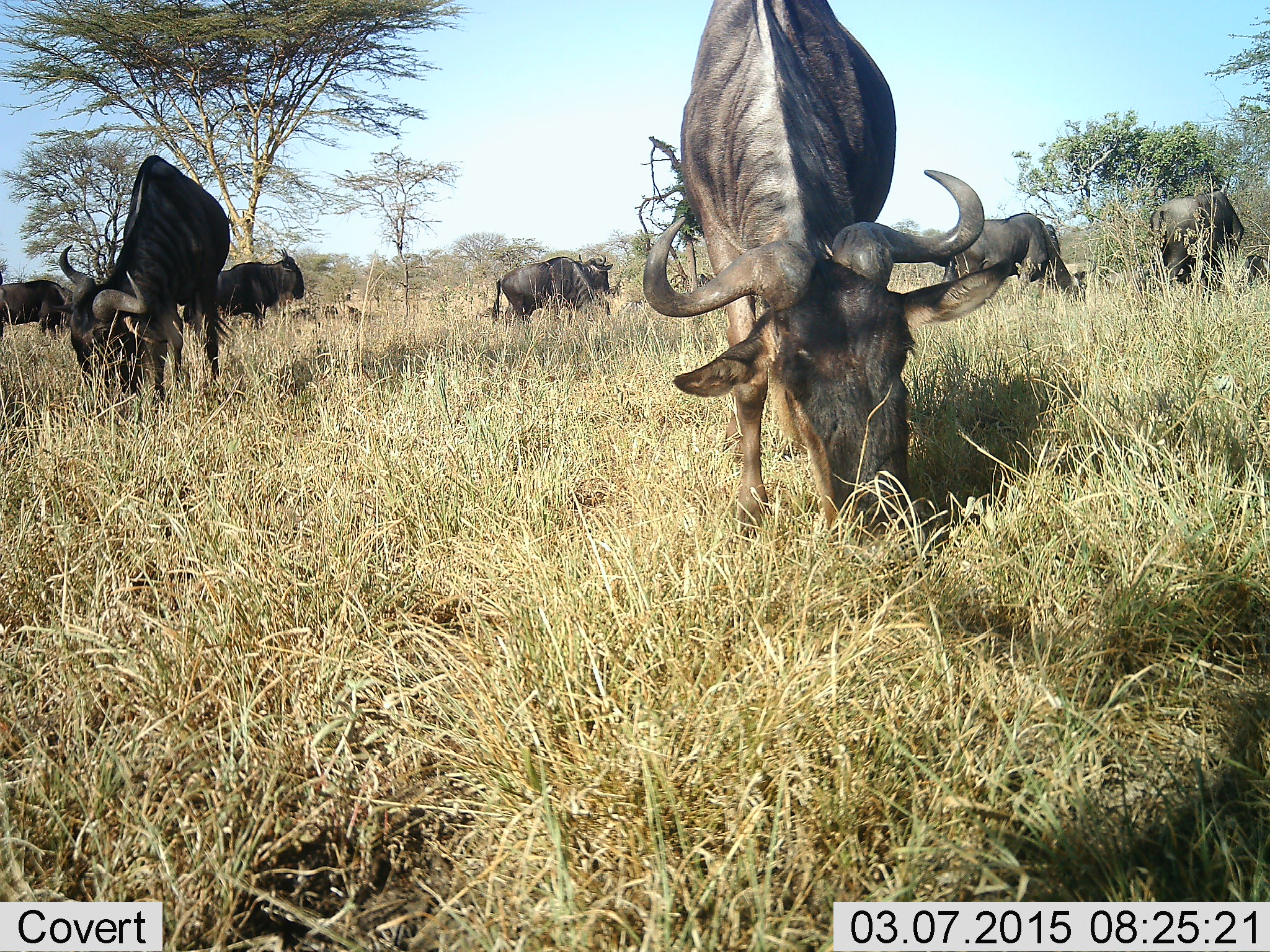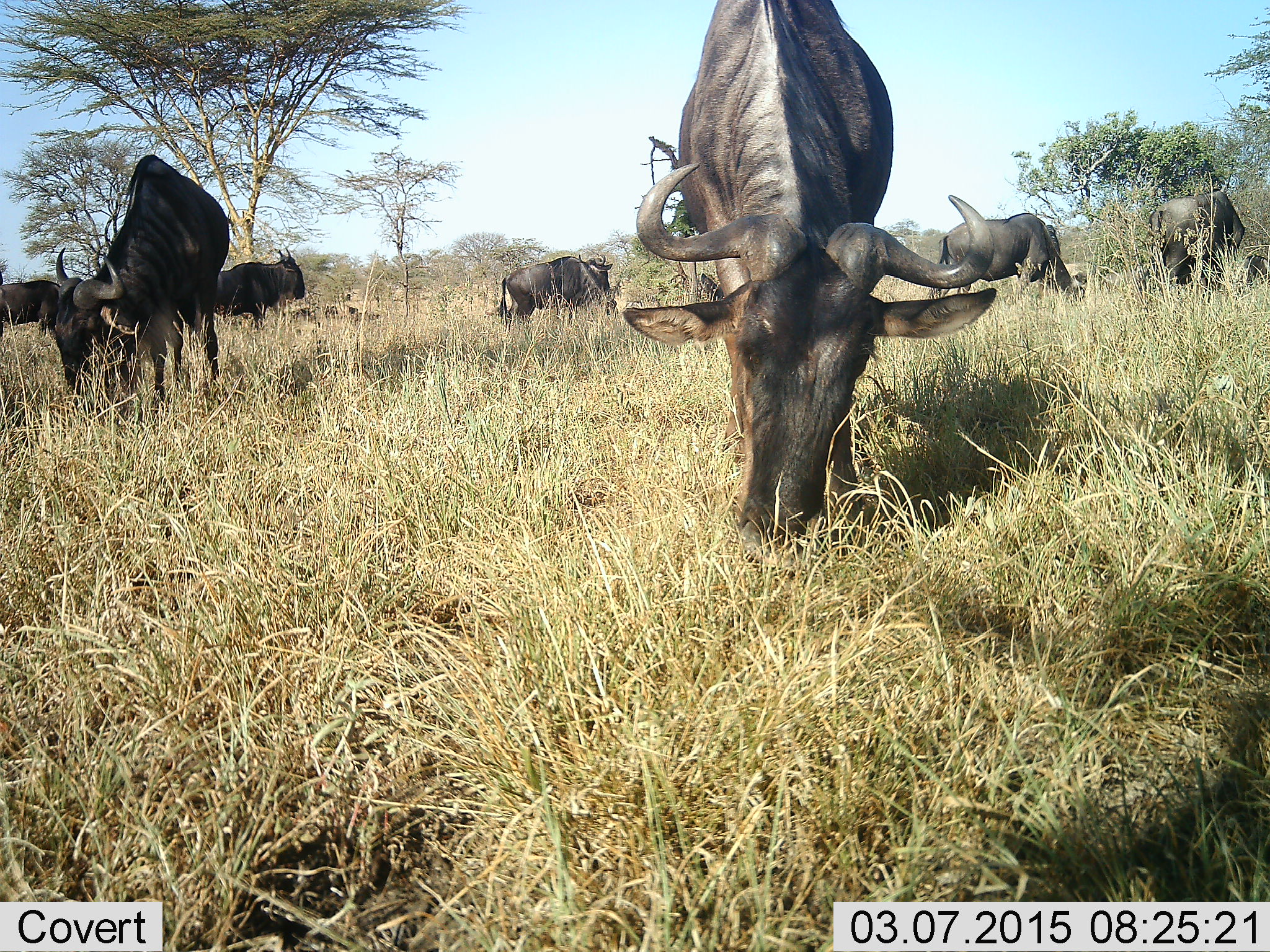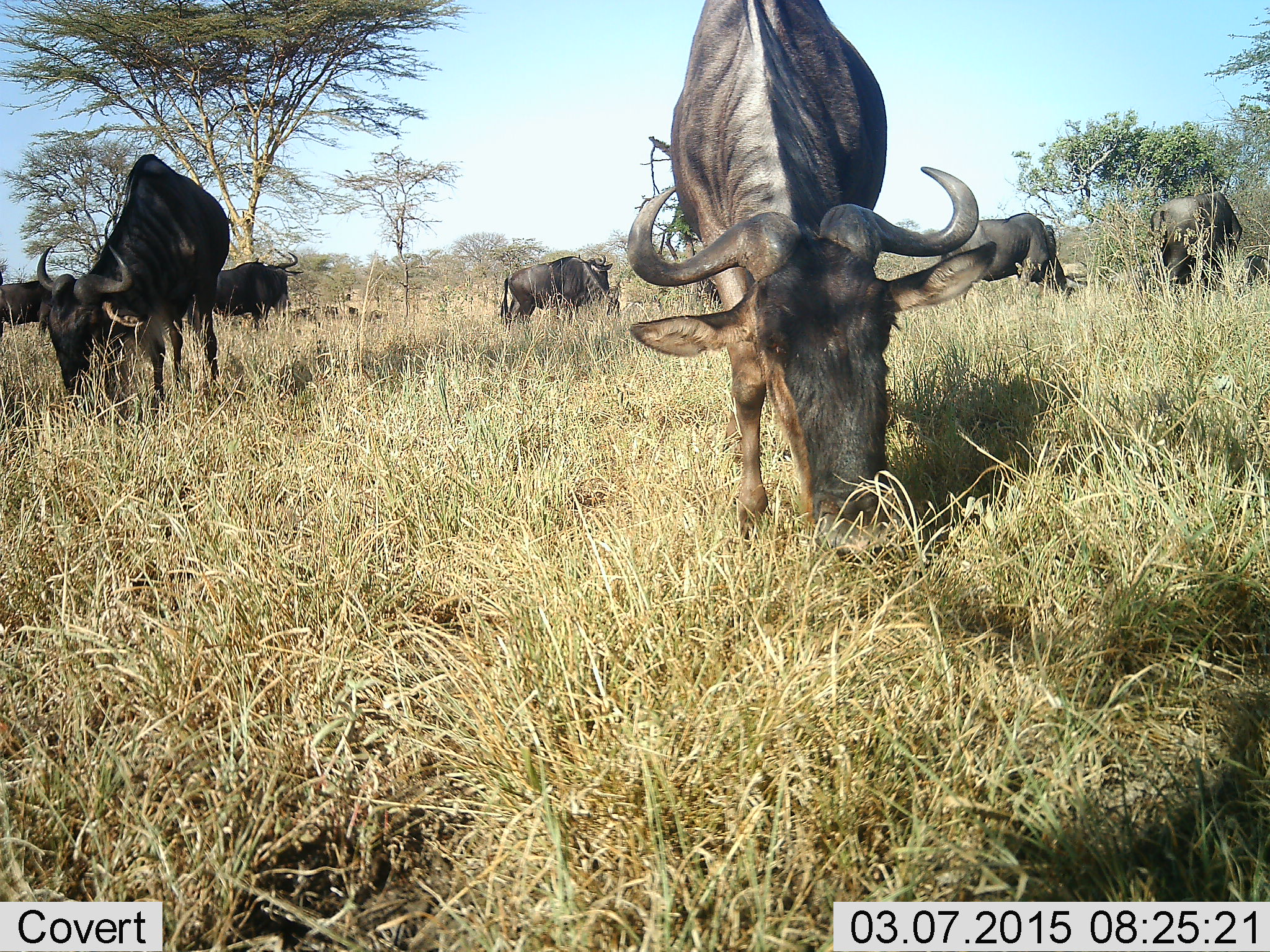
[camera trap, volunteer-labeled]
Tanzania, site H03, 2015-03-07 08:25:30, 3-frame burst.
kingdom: Animalia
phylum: Chordata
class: Mammalia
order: Artiodactyla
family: Bovidae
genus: Connochaetes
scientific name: Connochaetes taurinus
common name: blue wildebeest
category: wildebeest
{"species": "wildebeest (blue wildebeest) (Connochaetes taurinus)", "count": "8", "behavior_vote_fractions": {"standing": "30%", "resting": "10%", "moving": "10%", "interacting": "0%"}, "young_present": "0%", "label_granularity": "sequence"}